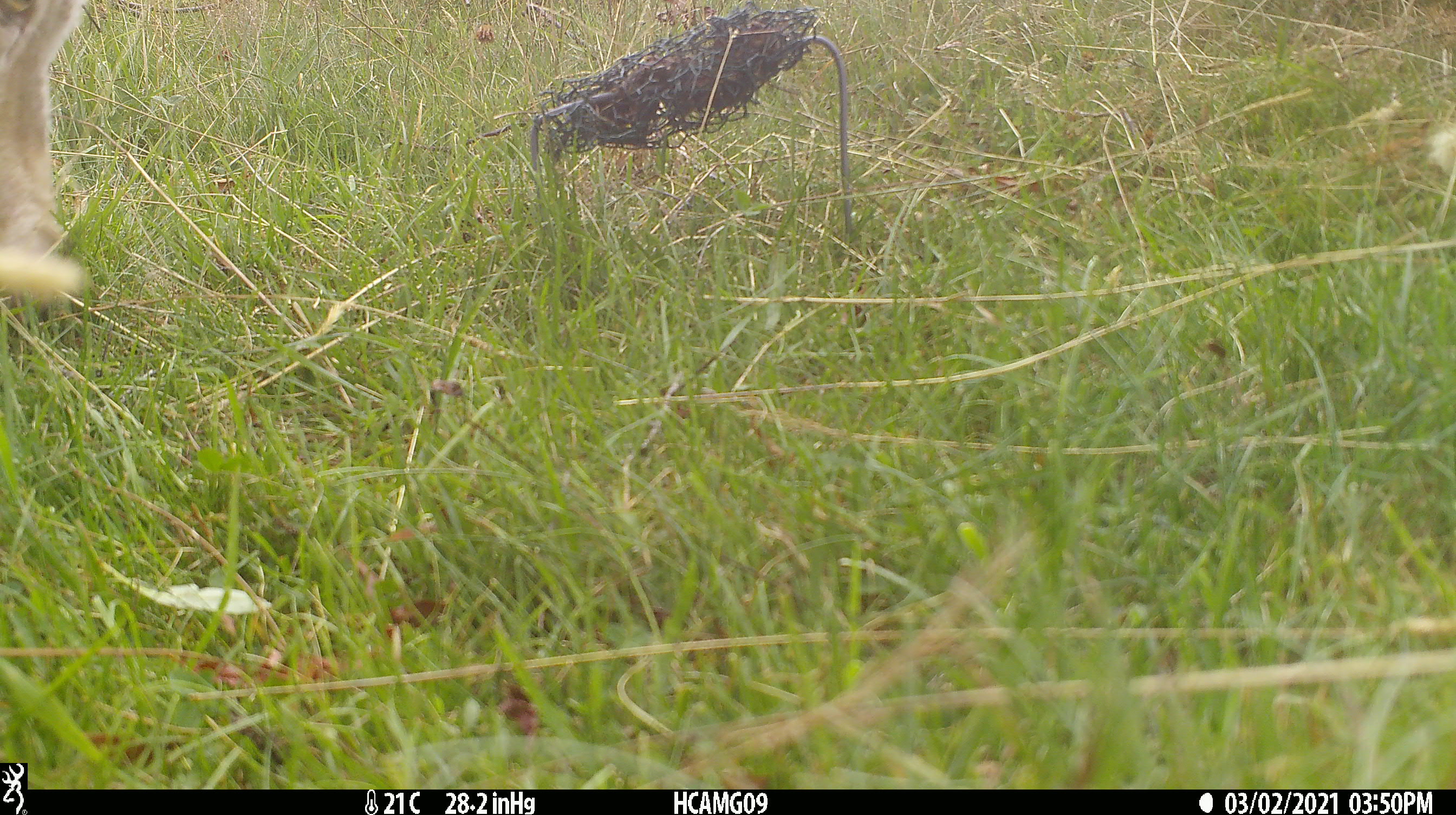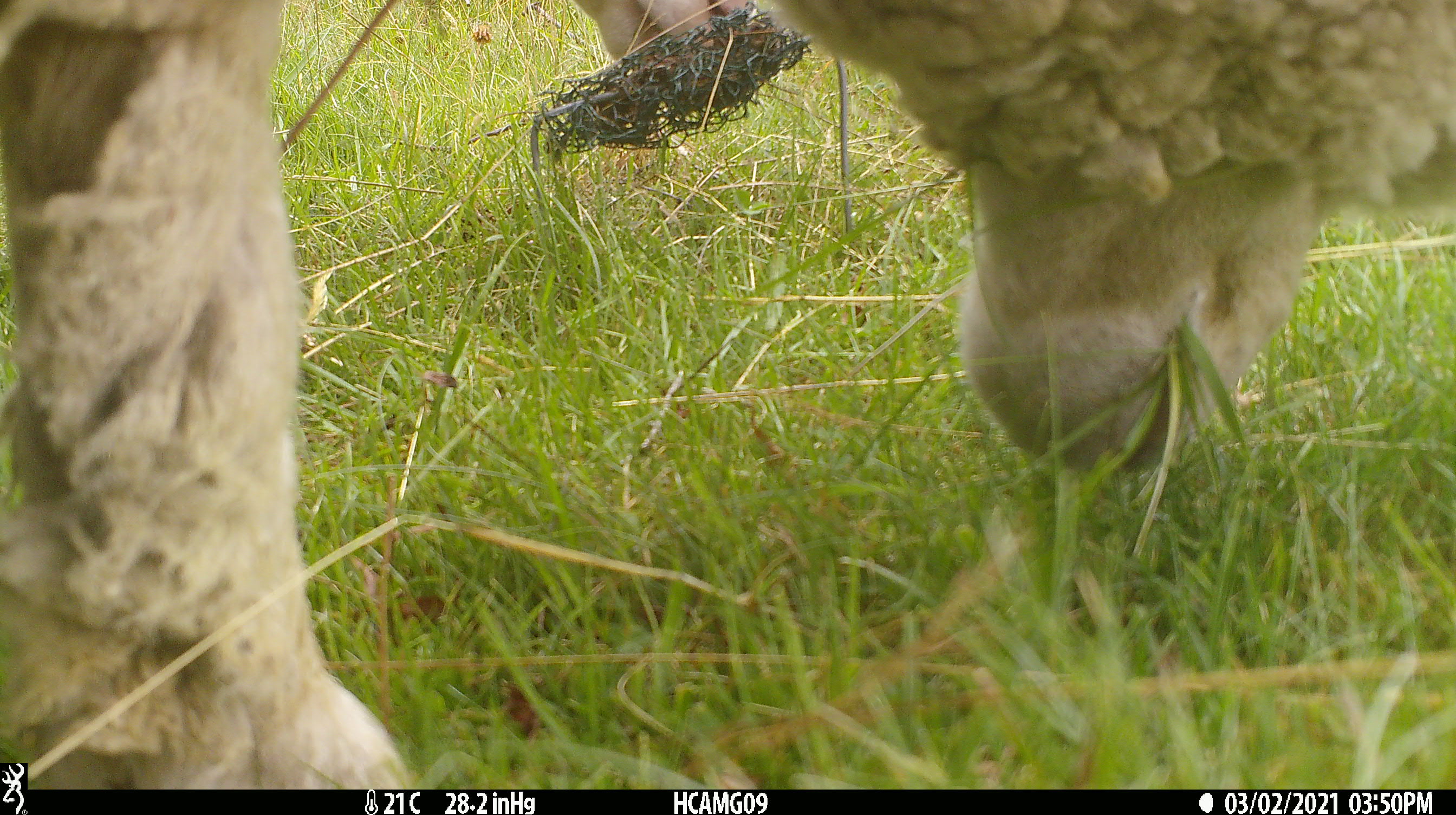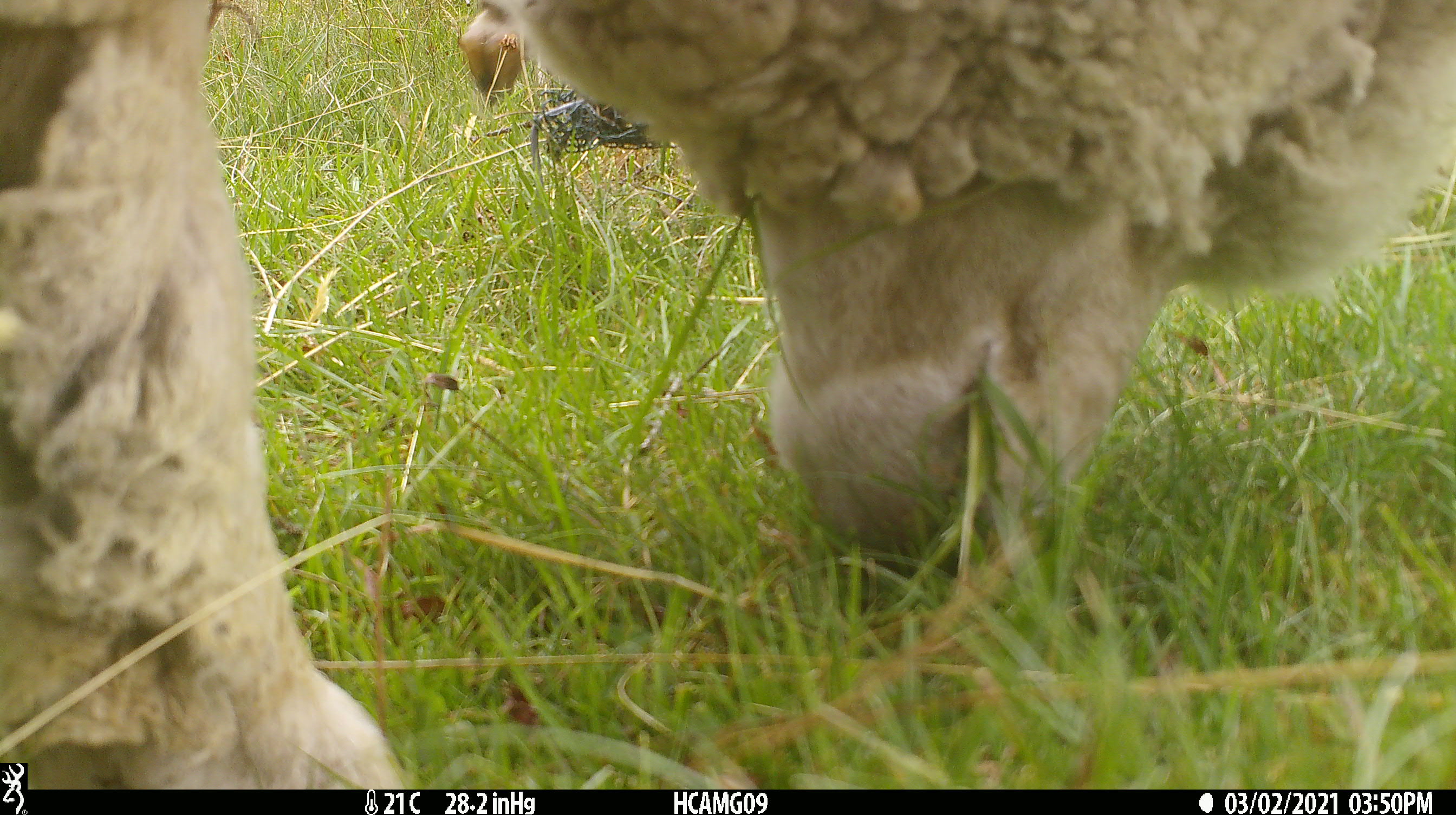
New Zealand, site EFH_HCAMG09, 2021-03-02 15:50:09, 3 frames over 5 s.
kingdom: Animalia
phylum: Chordata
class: Mammalia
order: Artiodactyla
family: Bovidae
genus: Ovis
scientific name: Ovis aries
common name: domestic sheep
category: sheep